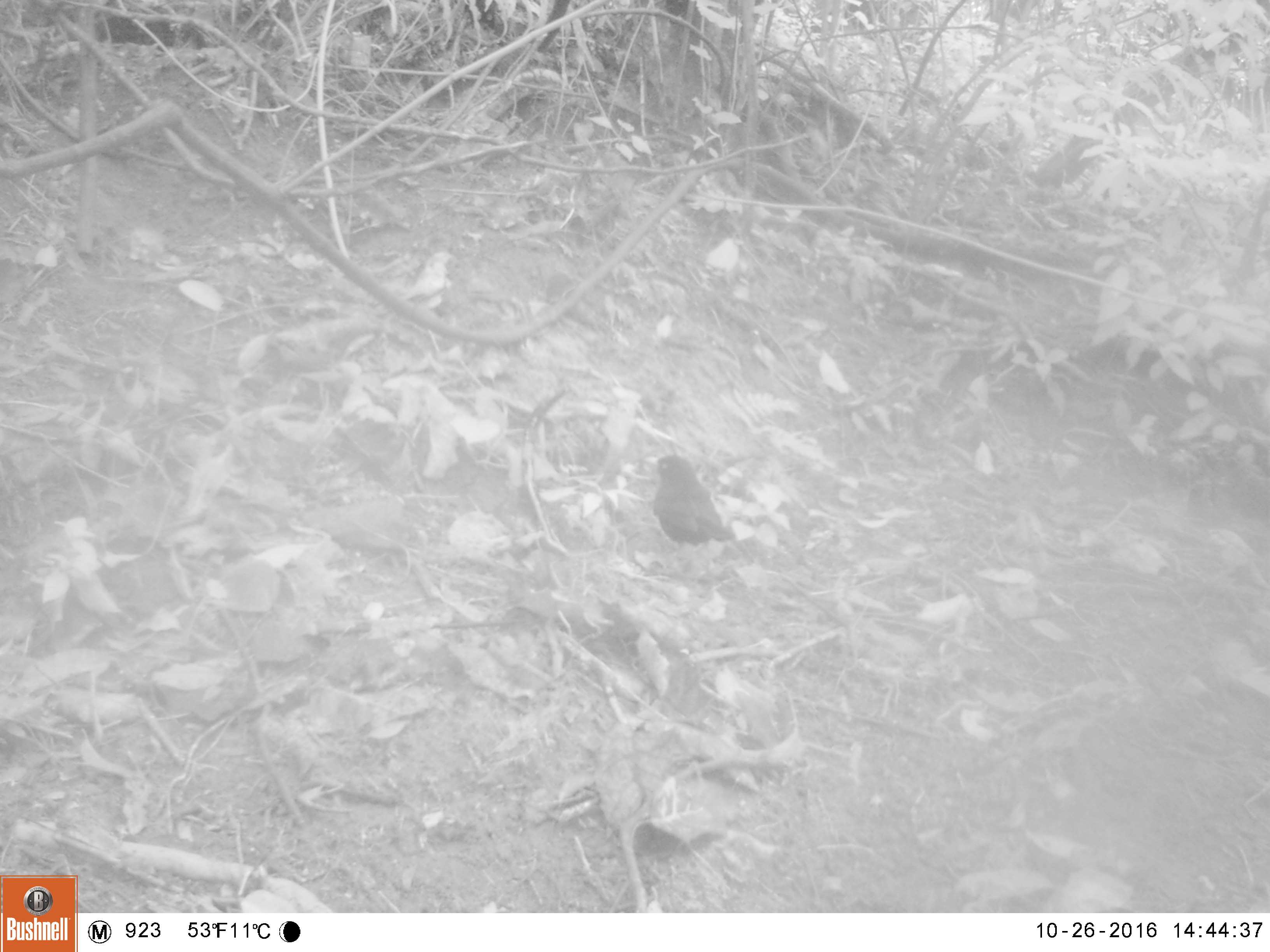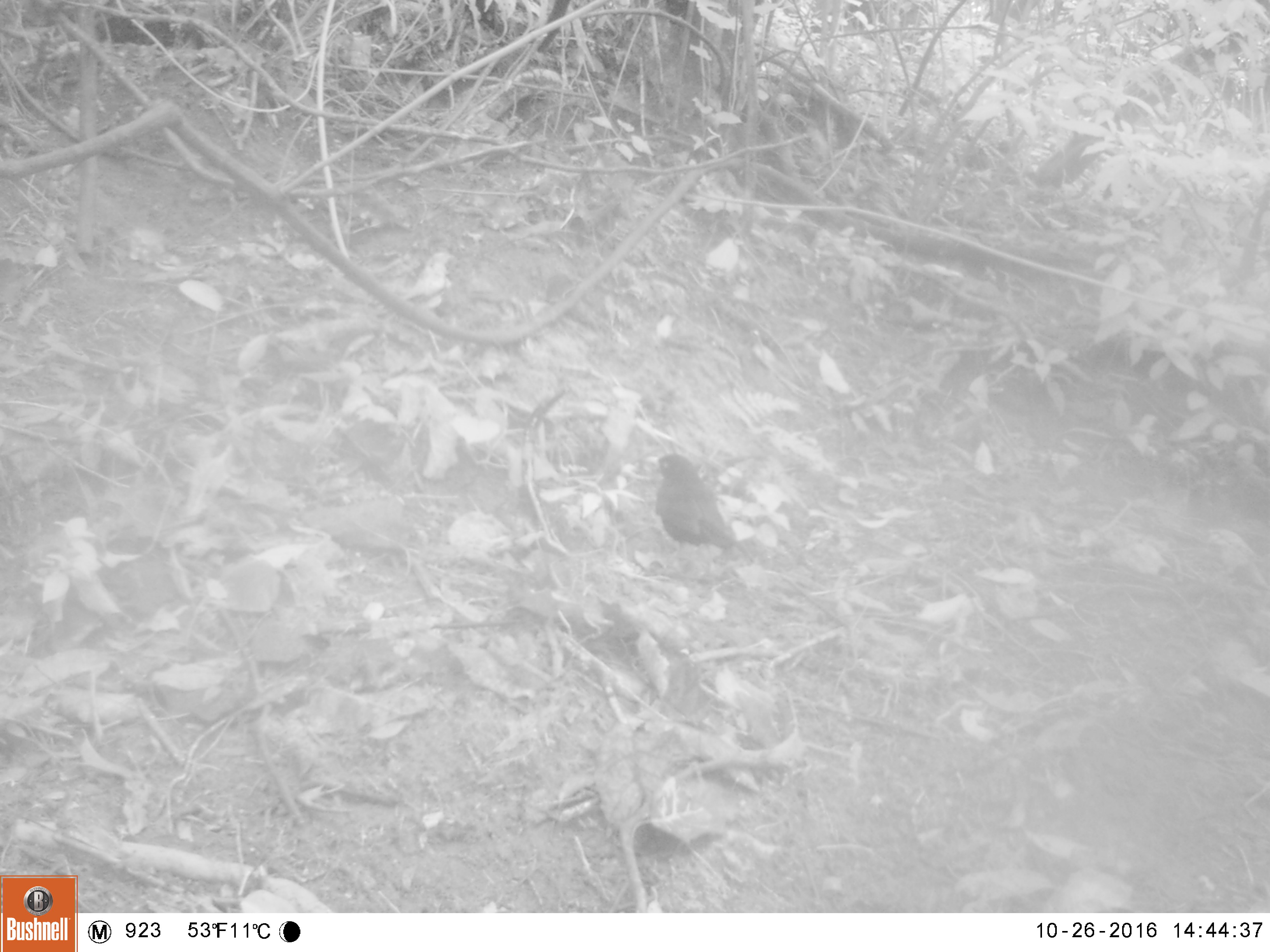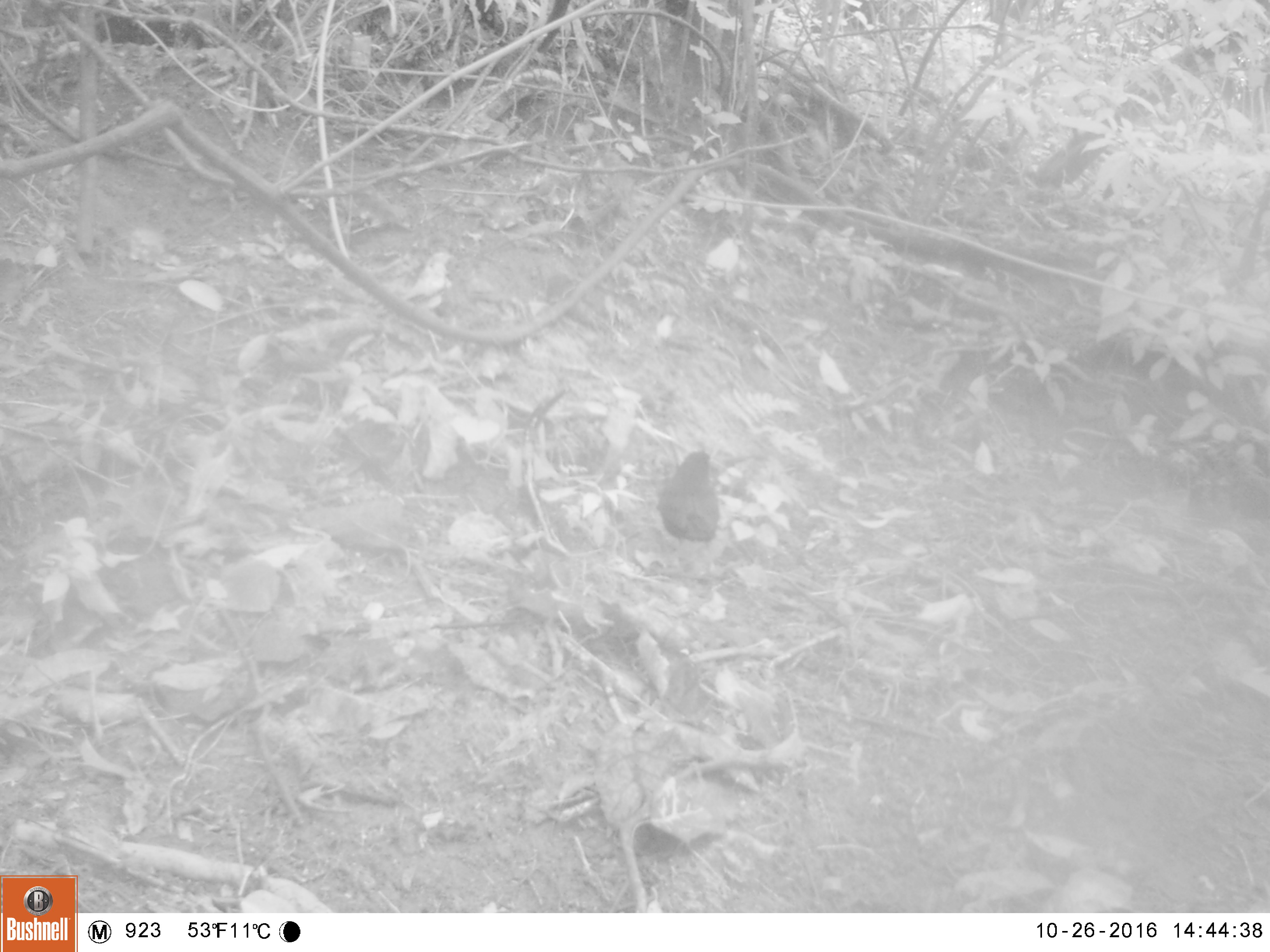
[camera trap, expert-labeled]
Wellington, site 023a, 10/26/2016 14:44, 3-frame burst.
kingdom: Animalia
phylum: Chordata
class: Aves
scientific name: Aves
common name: bird